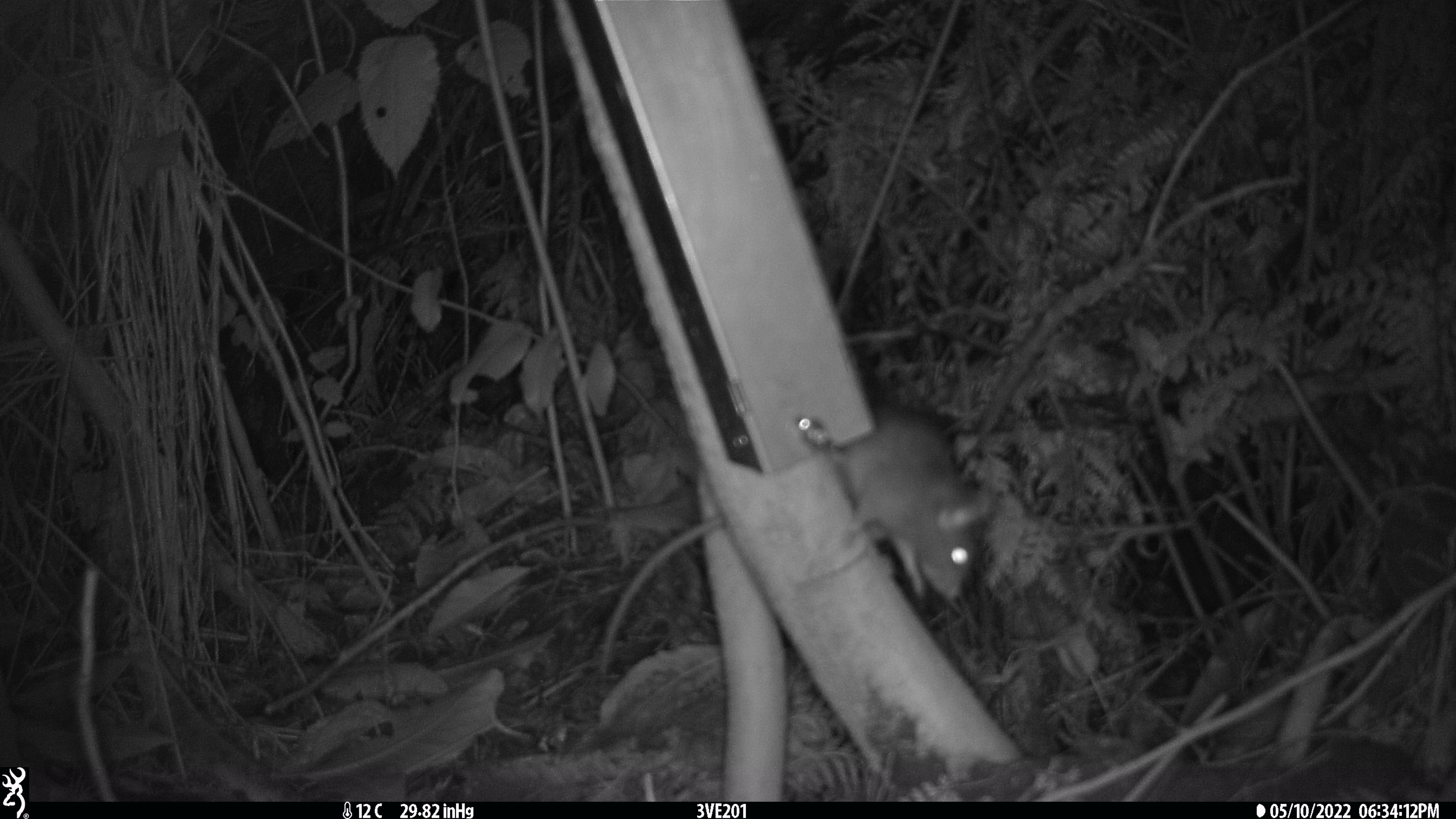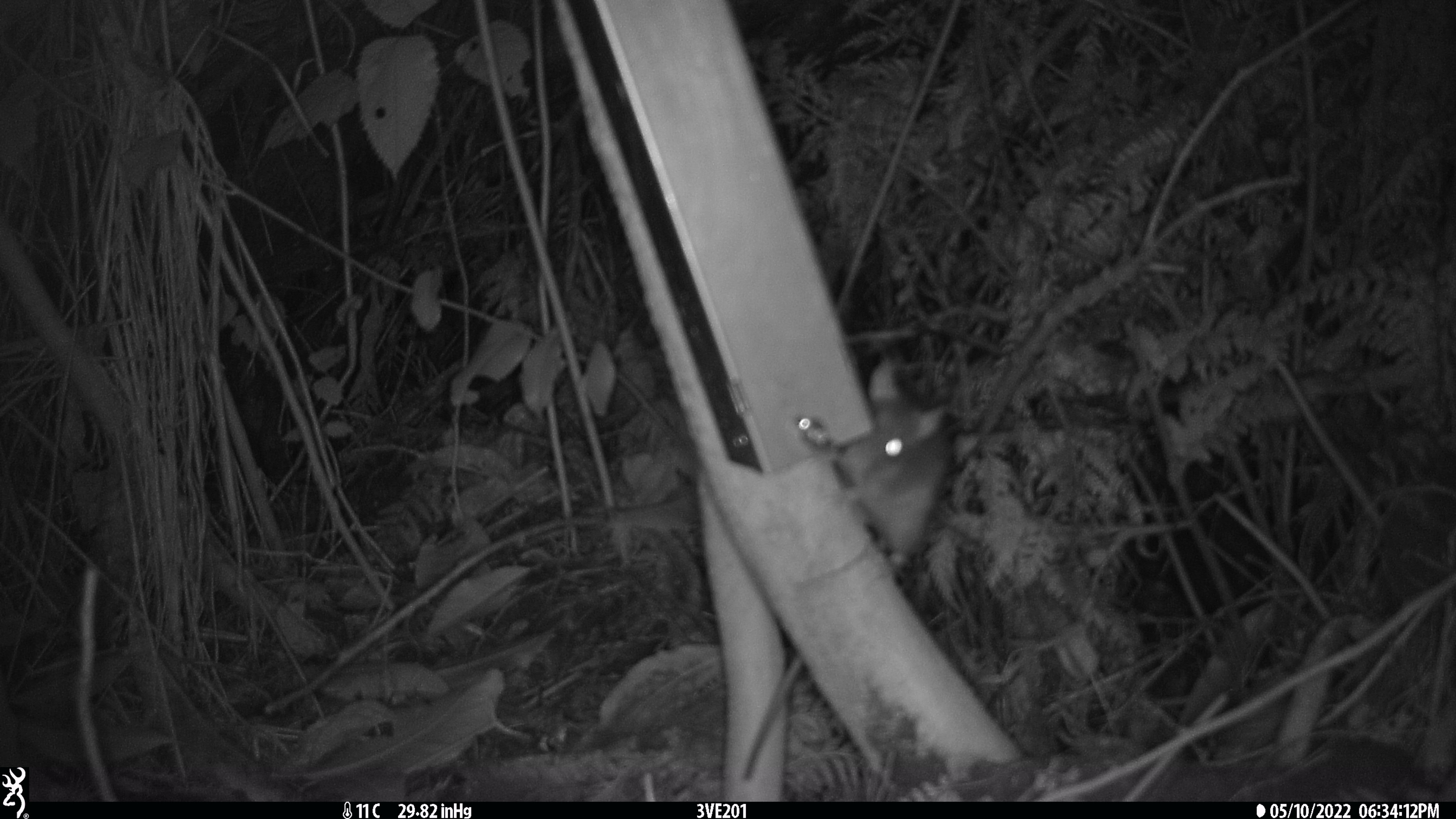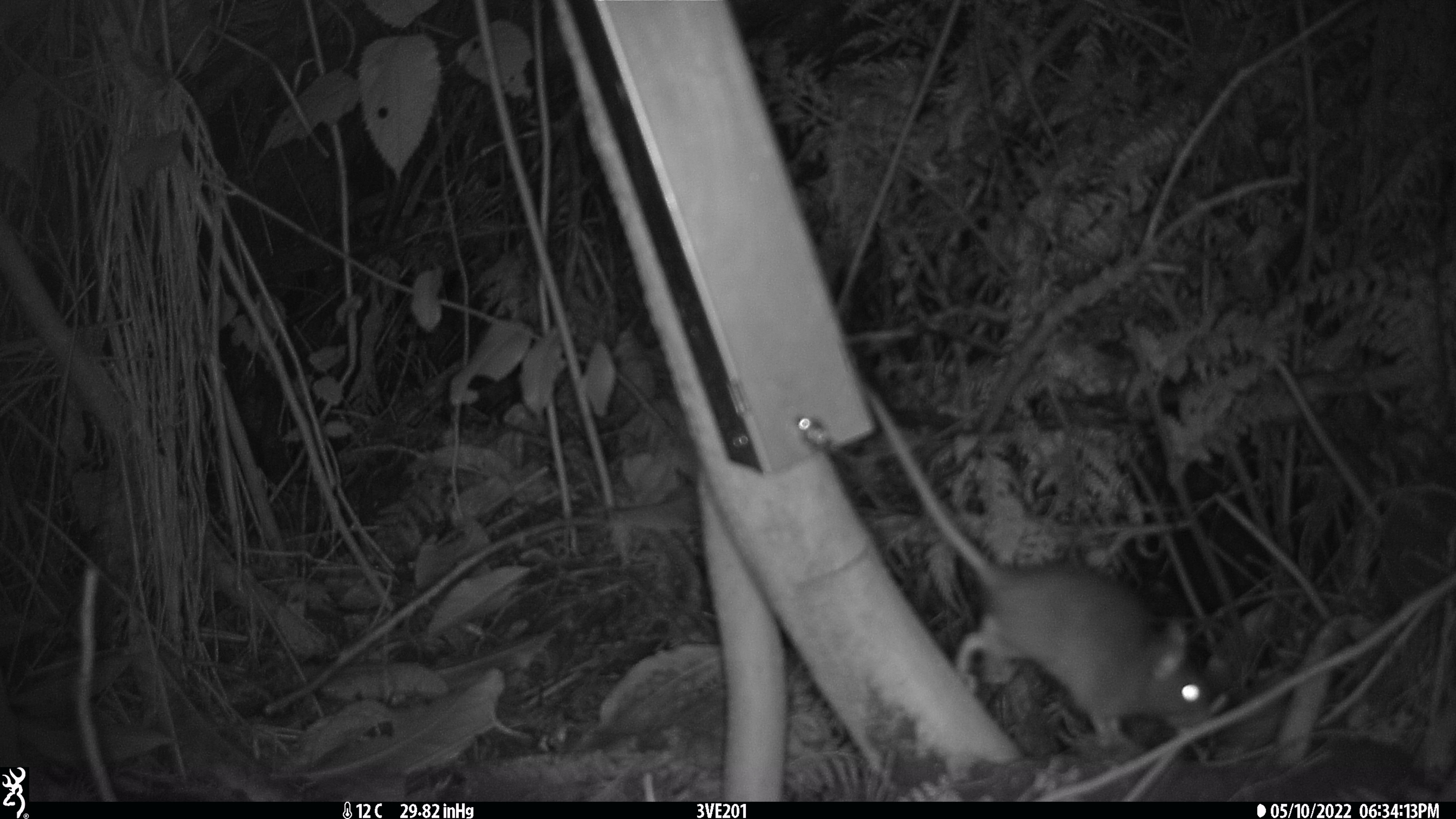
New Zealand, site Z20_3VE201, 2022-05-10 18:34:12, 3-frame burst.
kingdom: Animalia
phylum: Chordata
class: Mammalia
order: Rodentia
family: Muridae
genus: Rattus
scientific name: Rattus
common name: rat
Rat (Rattus).